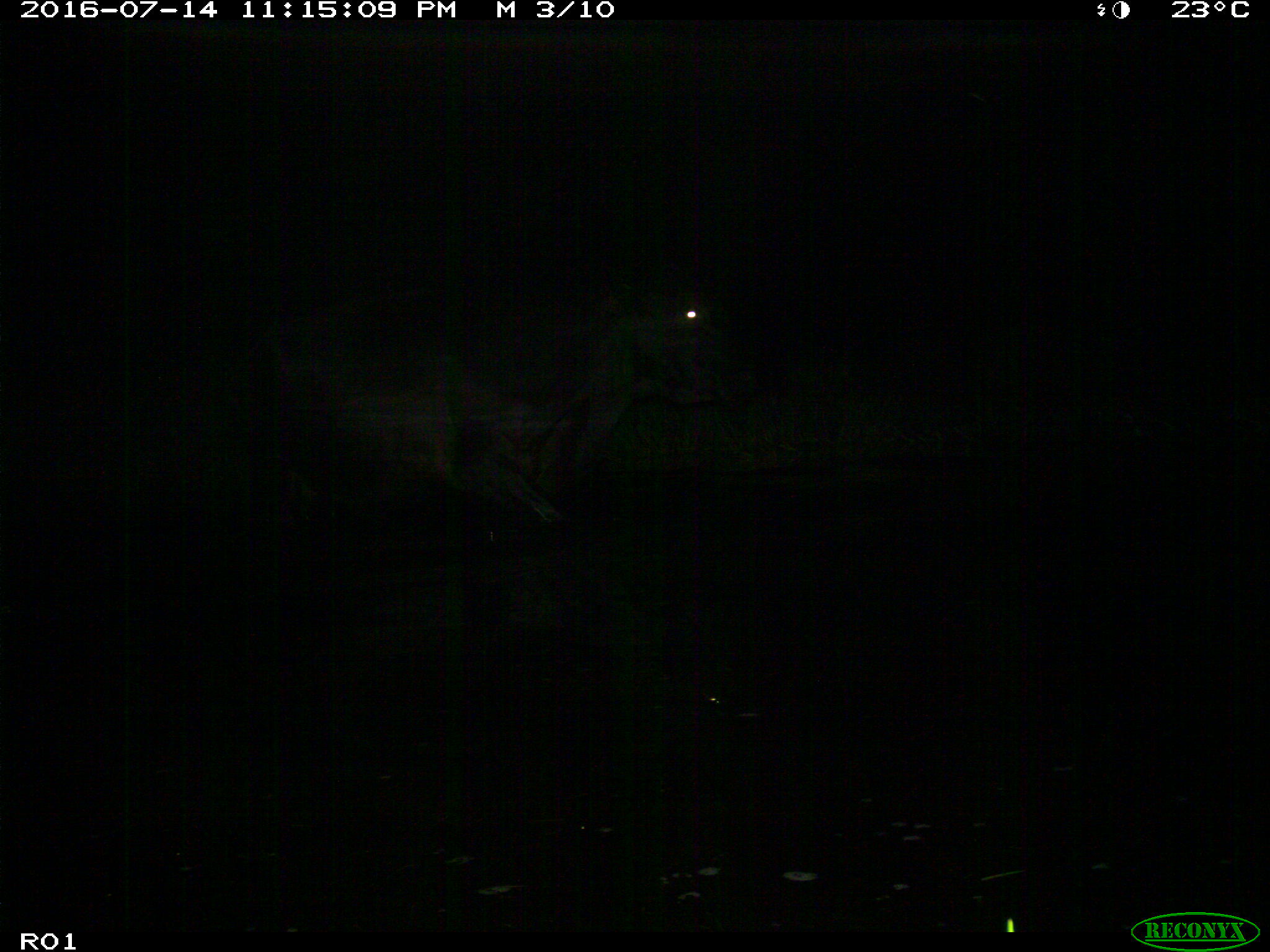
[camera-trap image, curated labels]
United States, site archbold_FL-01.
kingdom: Animalia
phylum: Chordata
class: Mammalia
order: Artiodactyla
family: Bovidae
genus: Bos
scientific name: Bos taurus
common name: domestic cow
Bos taurus (domestic cow).